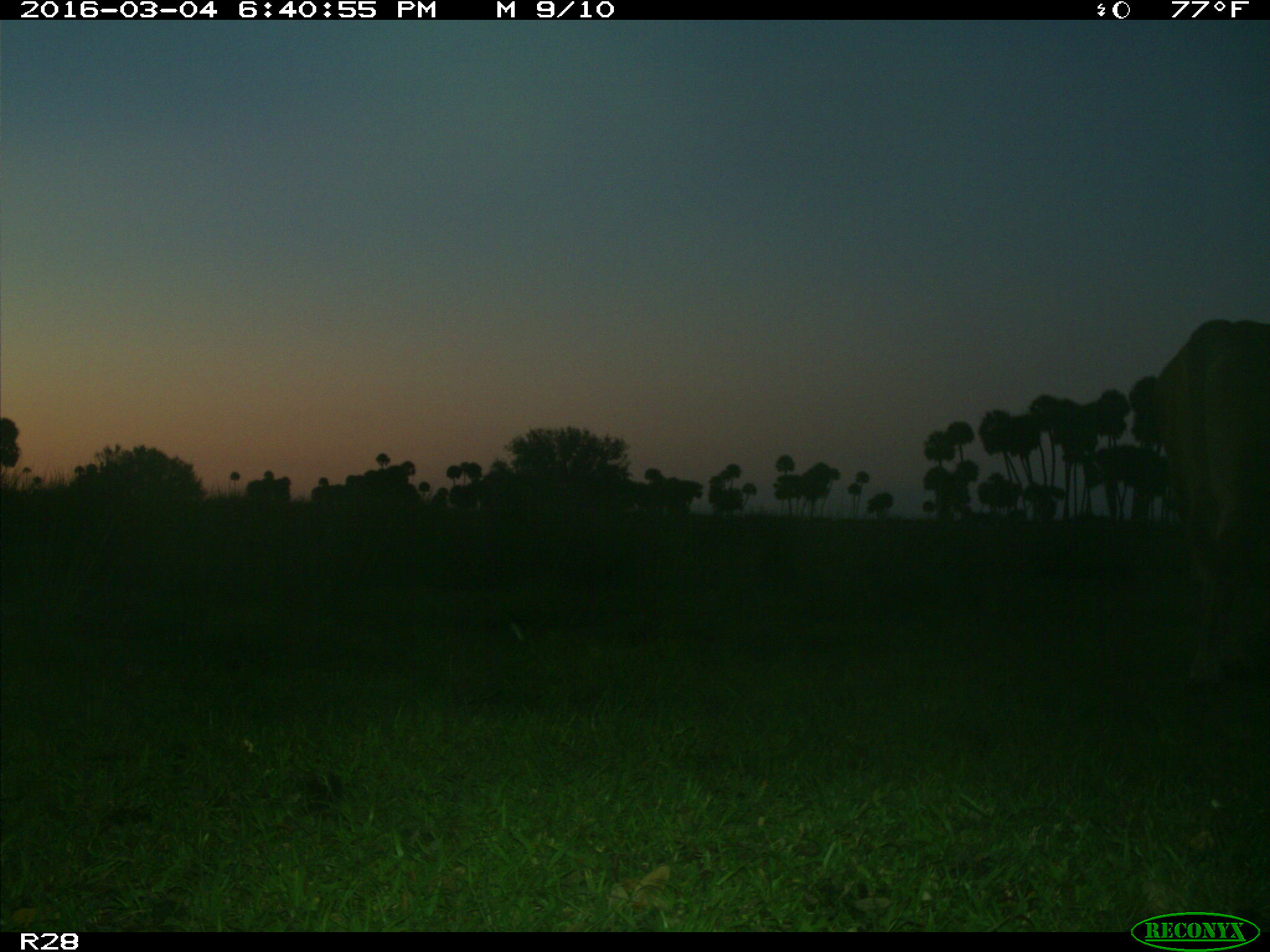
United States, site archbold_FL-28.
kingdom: Animalia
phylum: Chordata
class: Mammalia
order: Artiodactyla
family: Bovidae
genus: Bos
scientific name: Bos taurus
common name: domestic cow